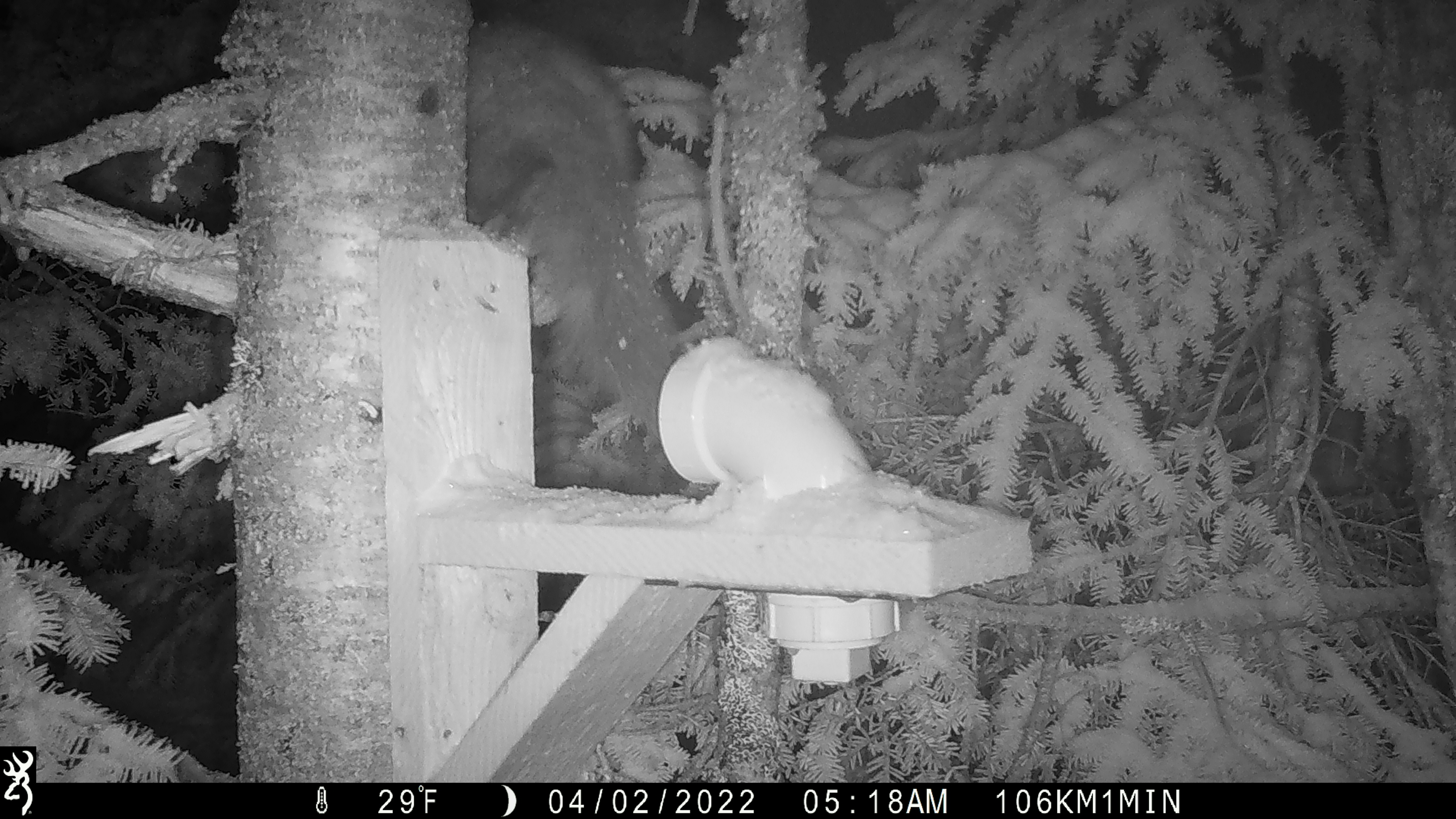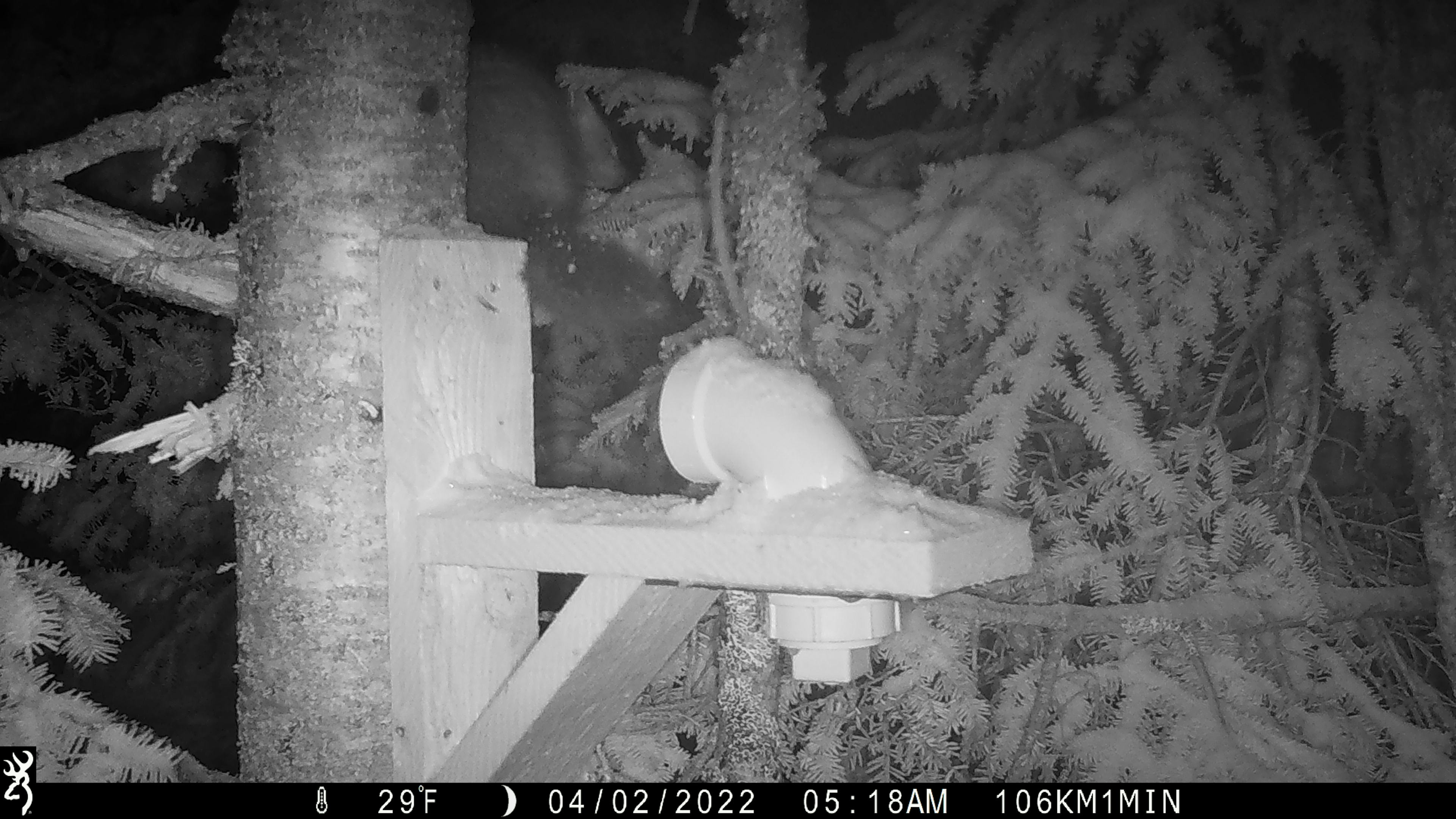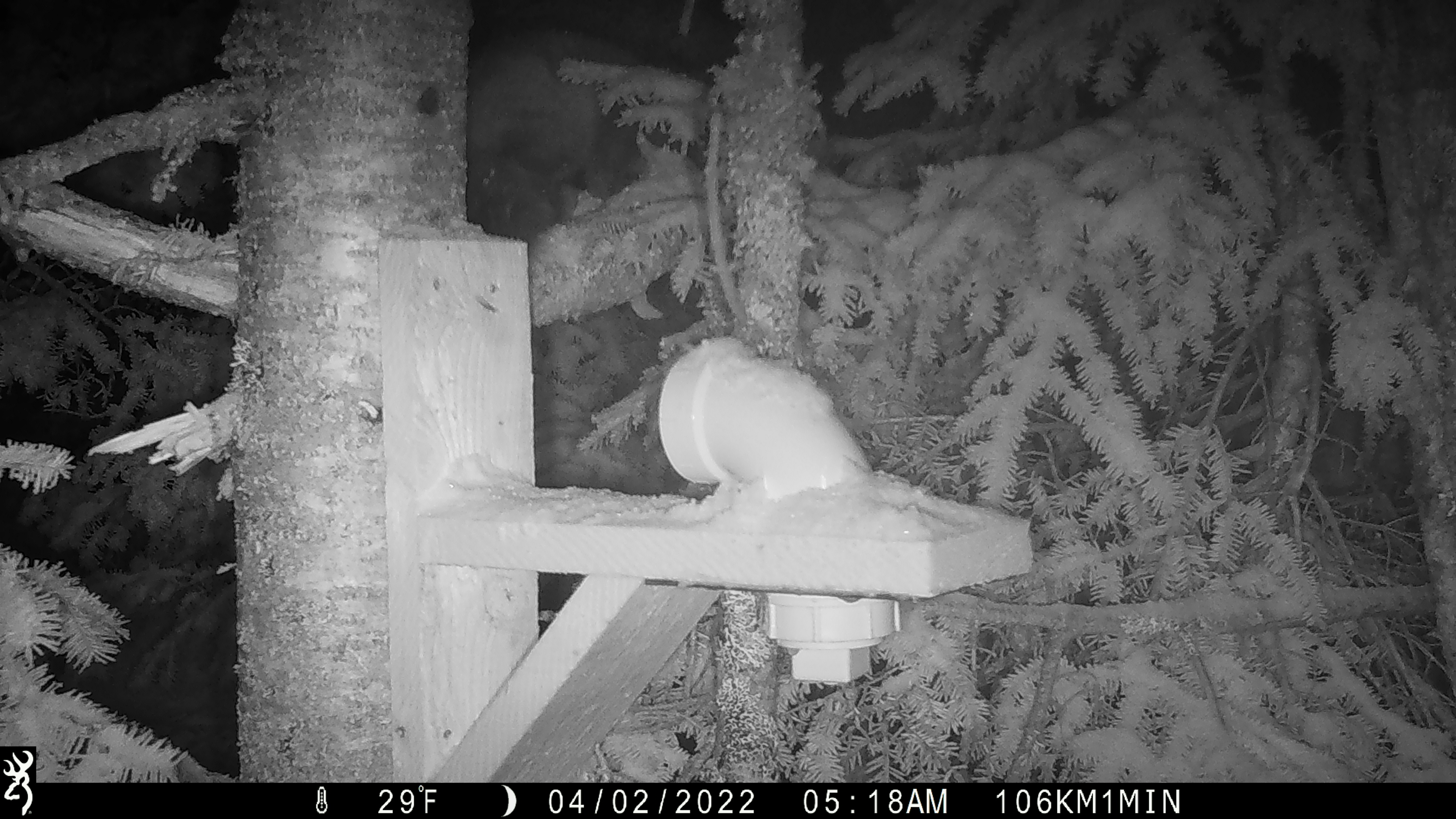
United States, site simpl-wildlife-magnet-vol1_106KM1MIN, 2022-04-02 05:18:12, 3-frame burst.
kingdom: Animalia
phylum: Chordata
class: Mammalia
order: Carnivora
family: Mustelidae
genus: Martes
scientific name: Martes americana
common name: american marten